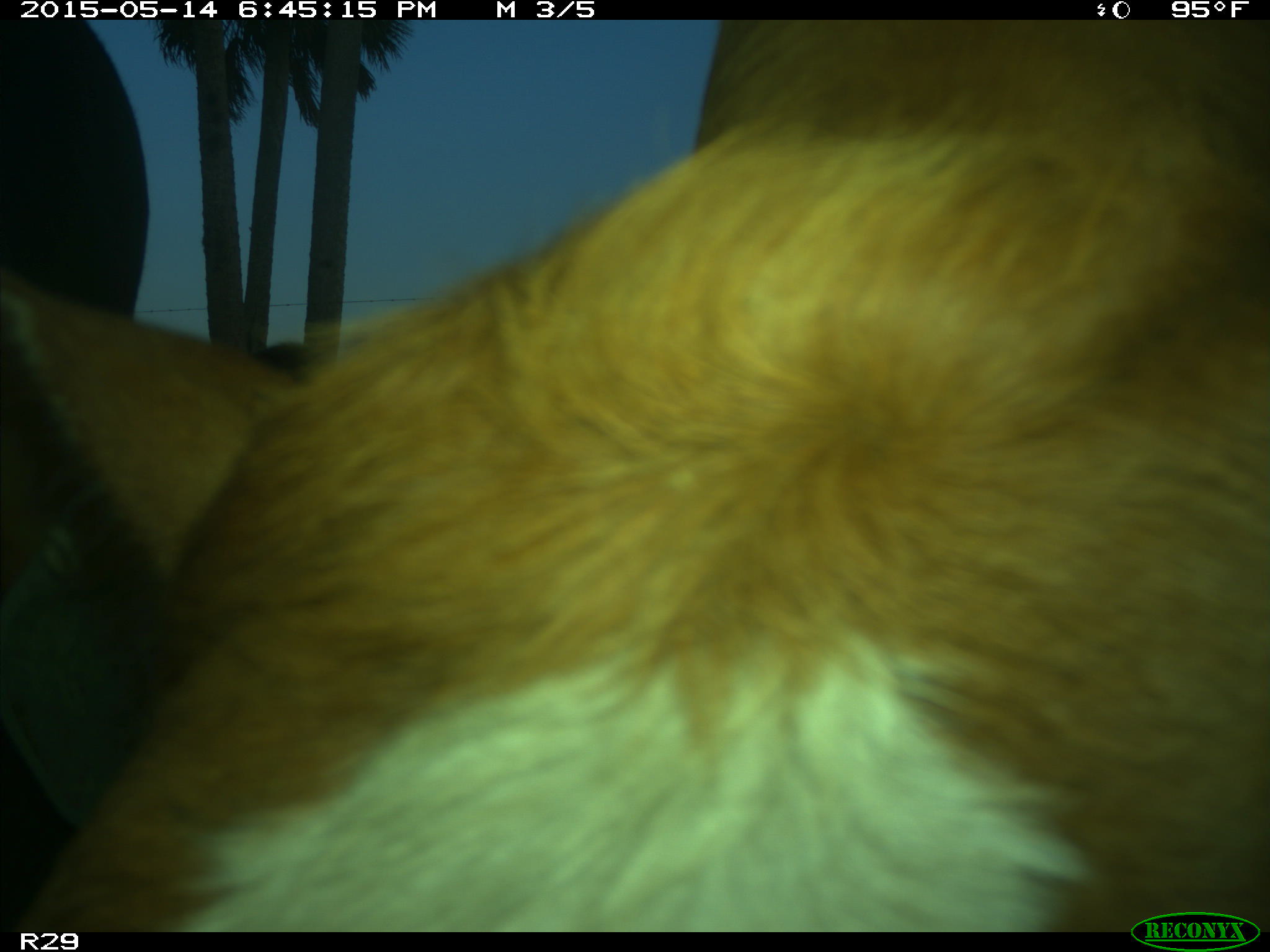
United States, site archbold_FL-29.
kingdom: Animalia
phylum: Chordata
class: Mammalia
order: Artiodactyla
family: Bovidae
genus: Bos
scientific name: Bos taurus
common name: domestic cow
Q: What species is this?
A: Bos taurus (domestic cow).